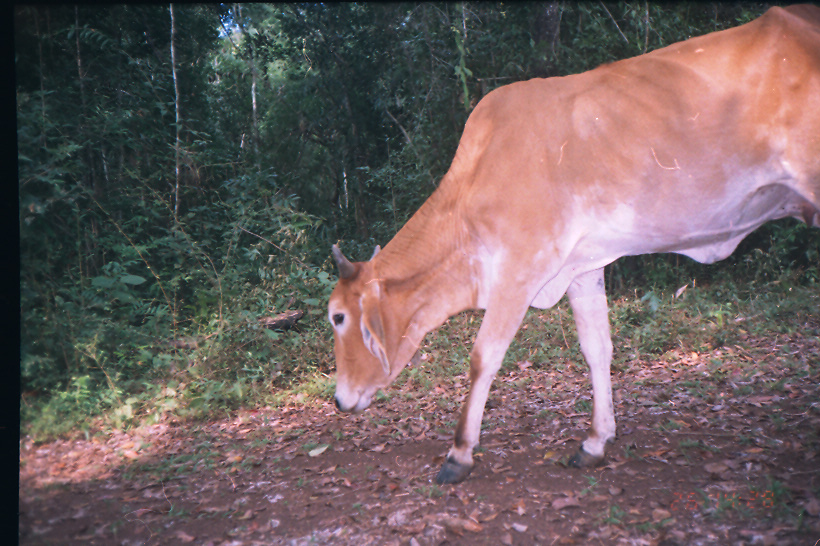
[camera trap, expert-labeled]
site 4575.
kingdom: Animalia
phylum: Chordata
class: Mammalia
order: Artiodactyla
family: Bovidae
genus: Bos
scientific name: Bos taurus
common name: domestic cattle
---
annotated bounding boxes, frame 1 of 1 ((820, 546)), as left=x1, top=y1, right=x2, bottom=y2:
bos taurus: left=325, top=0, right=820, bottom=485